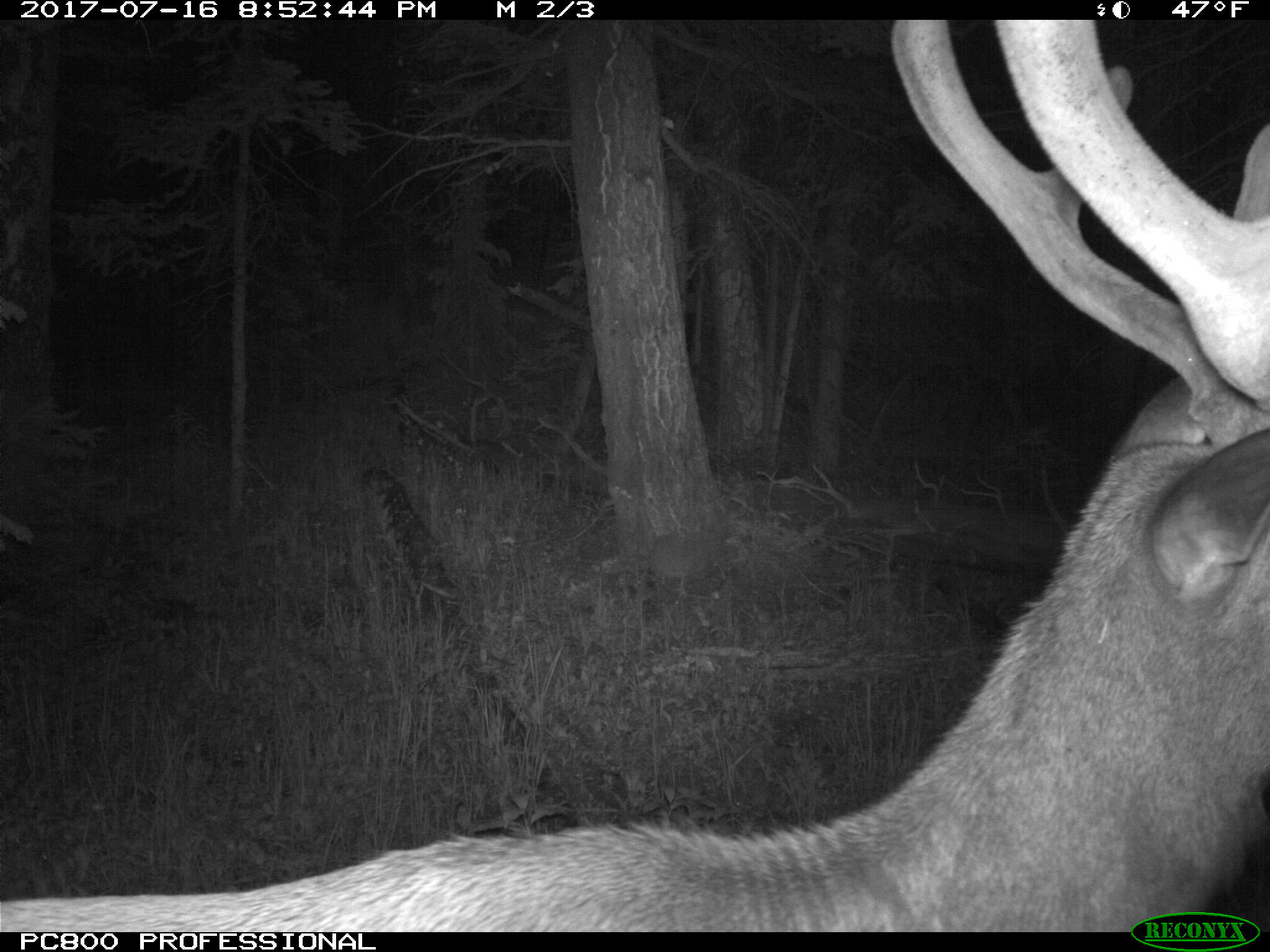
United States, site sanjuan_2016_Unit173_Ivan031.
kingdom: Animalia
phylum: Chordata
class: Mammalia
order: Artiodactyla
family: Cervidae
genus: Cervus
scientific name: Cervus elaphus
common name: red deer